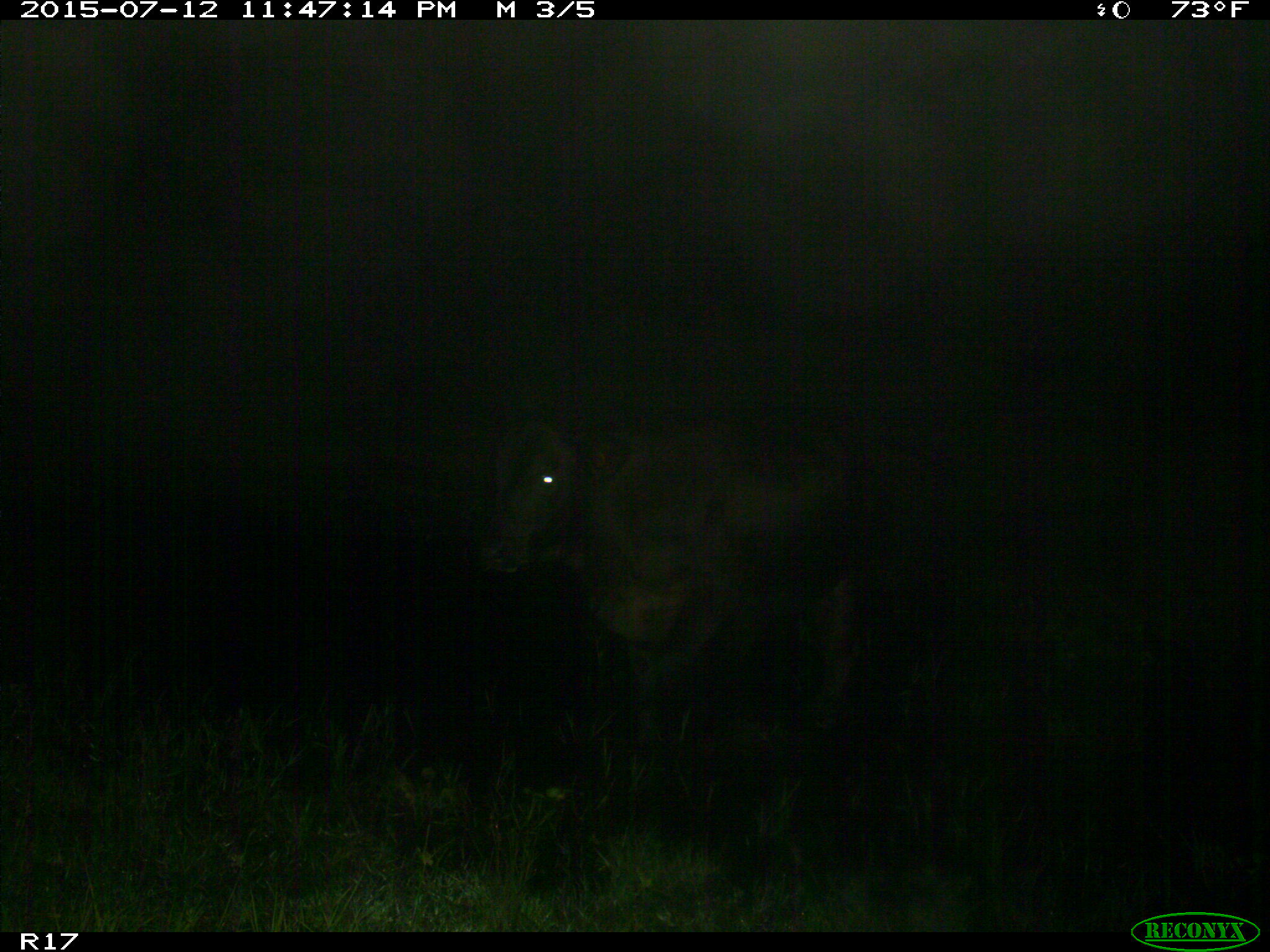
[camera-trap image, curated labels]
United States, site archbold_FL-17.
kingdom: Animalia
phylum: Chordata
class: Mammalia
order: Artiodactyla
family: Bovidae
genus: Bos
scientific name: Bos taurus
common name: domestic cow